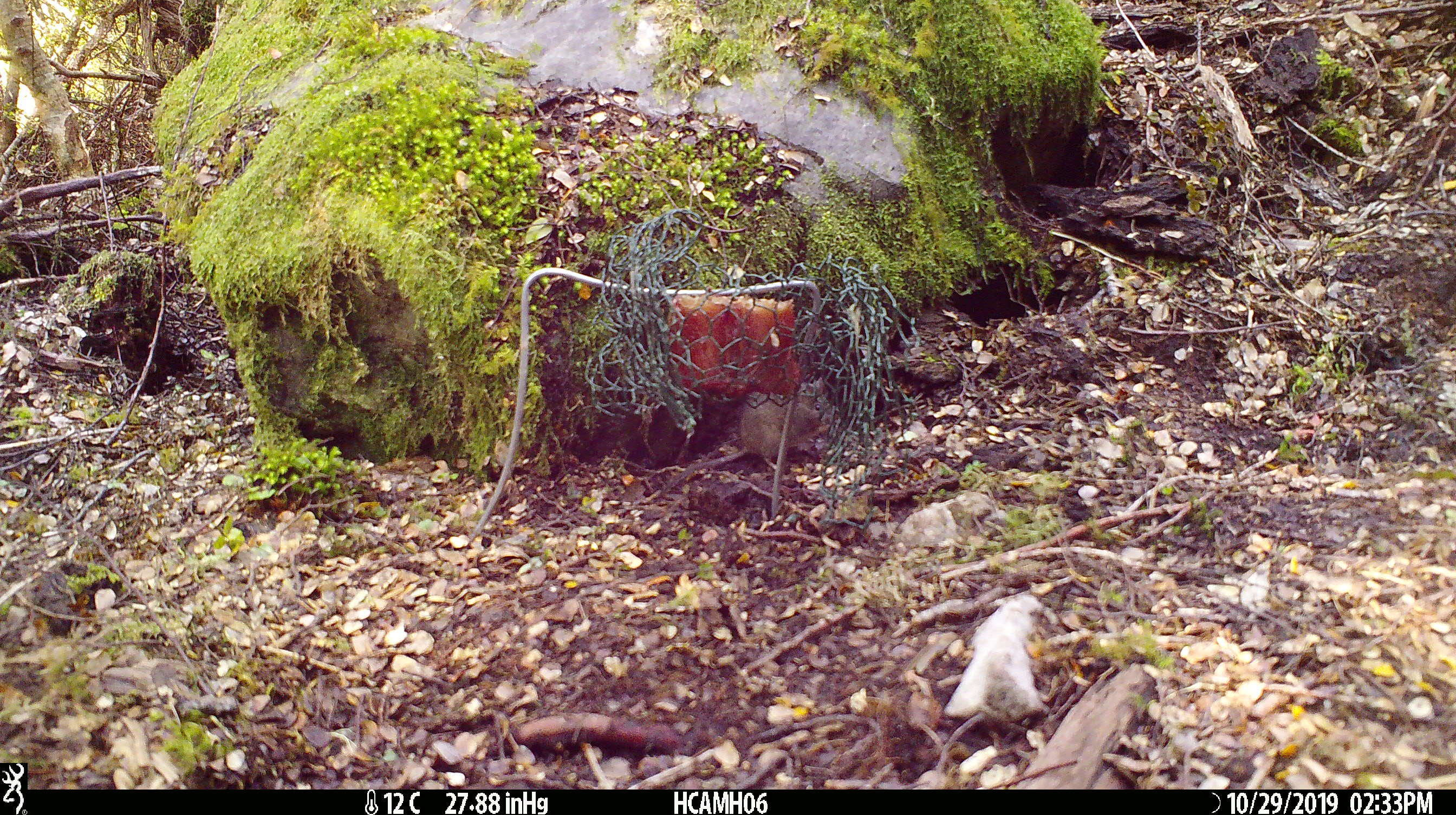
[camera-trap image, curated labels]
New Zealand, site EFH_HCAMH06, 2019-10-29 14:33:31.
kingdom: Animalia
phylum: Chordata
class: Mammalia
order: Rodentia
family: Muridae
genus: Mus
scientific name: Mus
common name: mouse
Mouse (Mus).